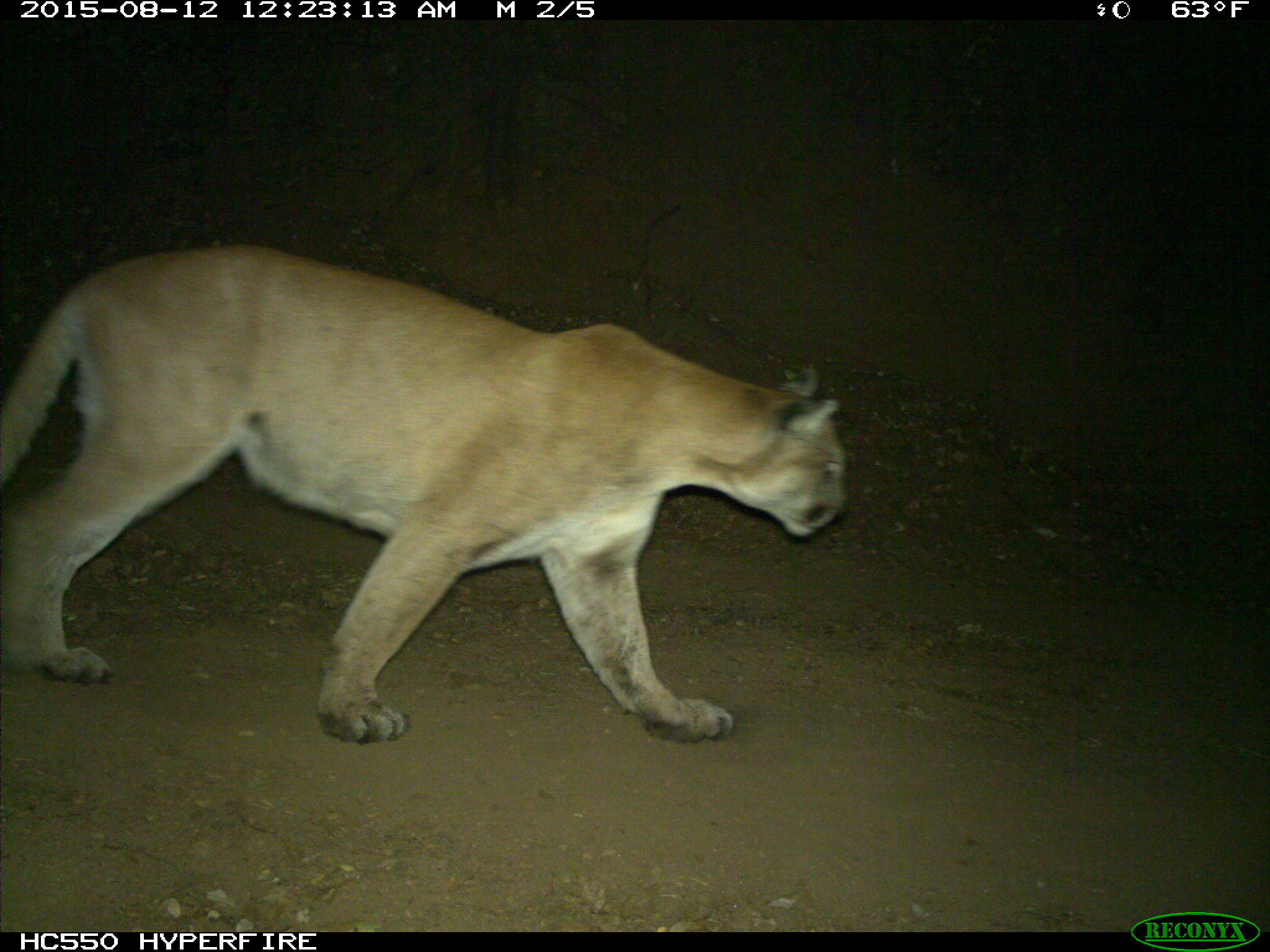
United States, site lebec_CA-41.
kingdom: Animalia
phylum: Chordata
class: Mammalia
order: Carnivora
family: Felidae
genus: Puma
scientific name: Puma concolor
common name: mountain lion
Puma concolor (mountain lion).